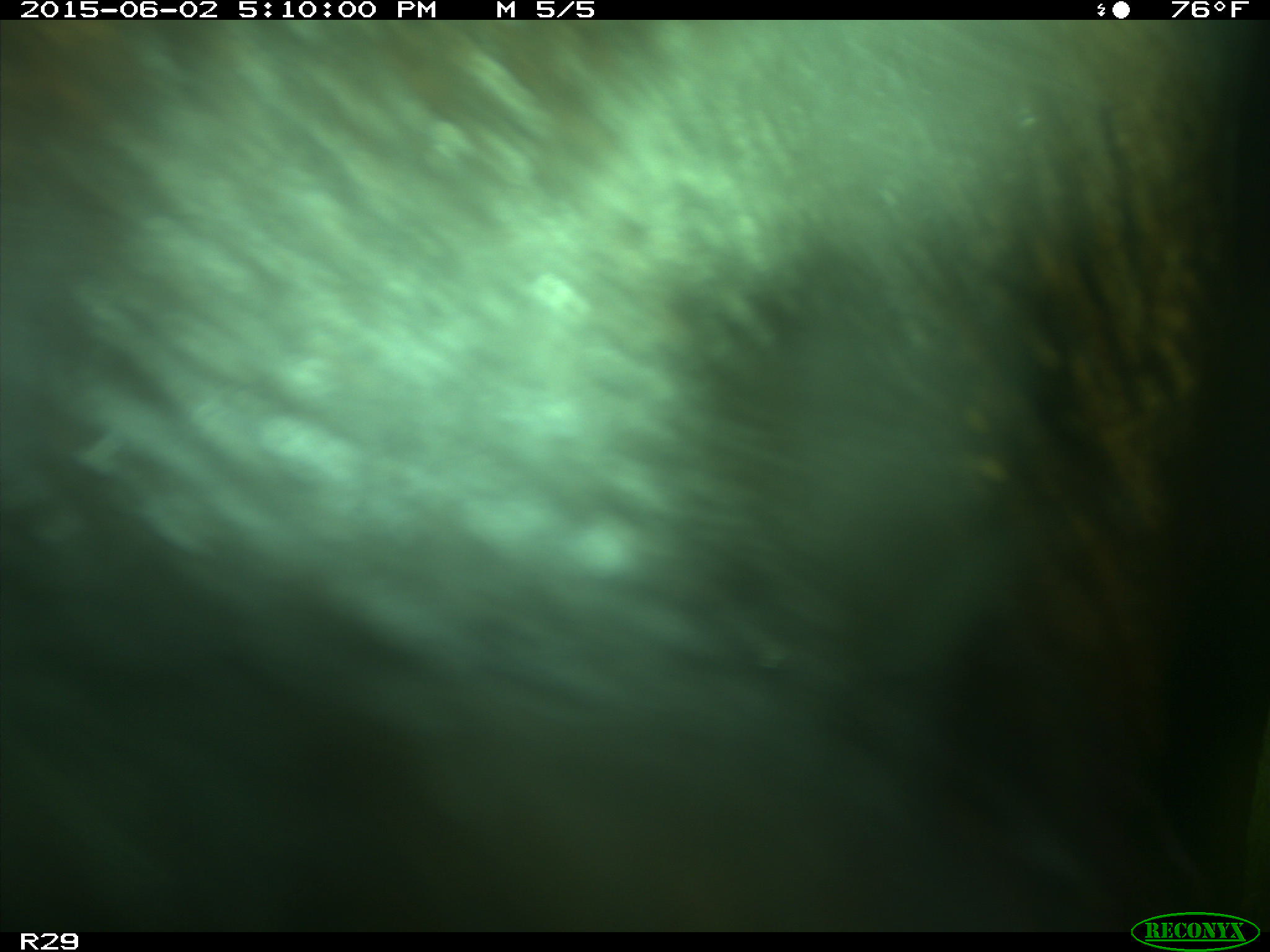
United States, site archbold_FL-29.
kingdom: Animalia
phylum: Chordata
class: Mammalia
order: Artiodactyla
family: Bovidae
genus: Bos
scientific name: Bos taurus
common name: domestic cow